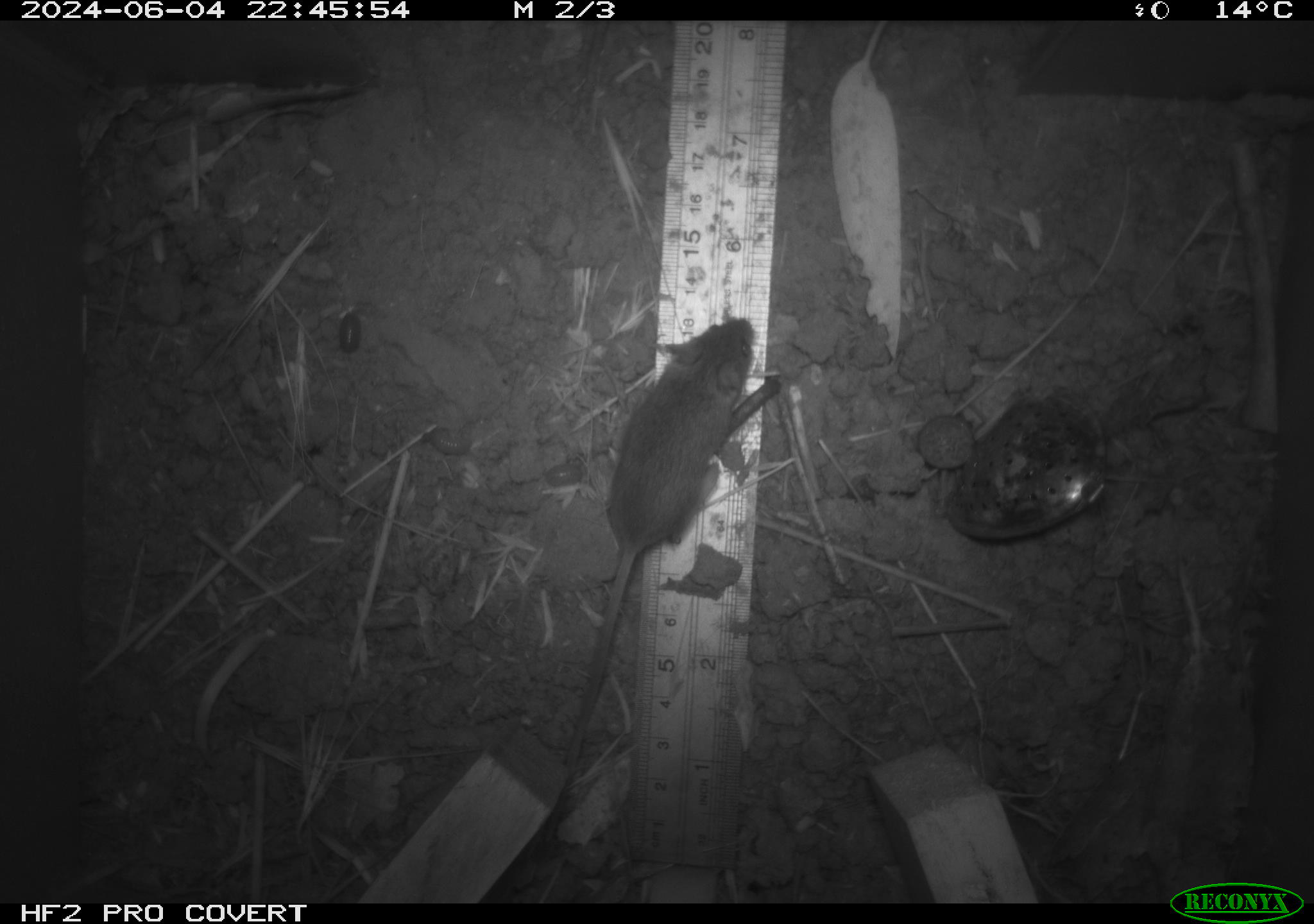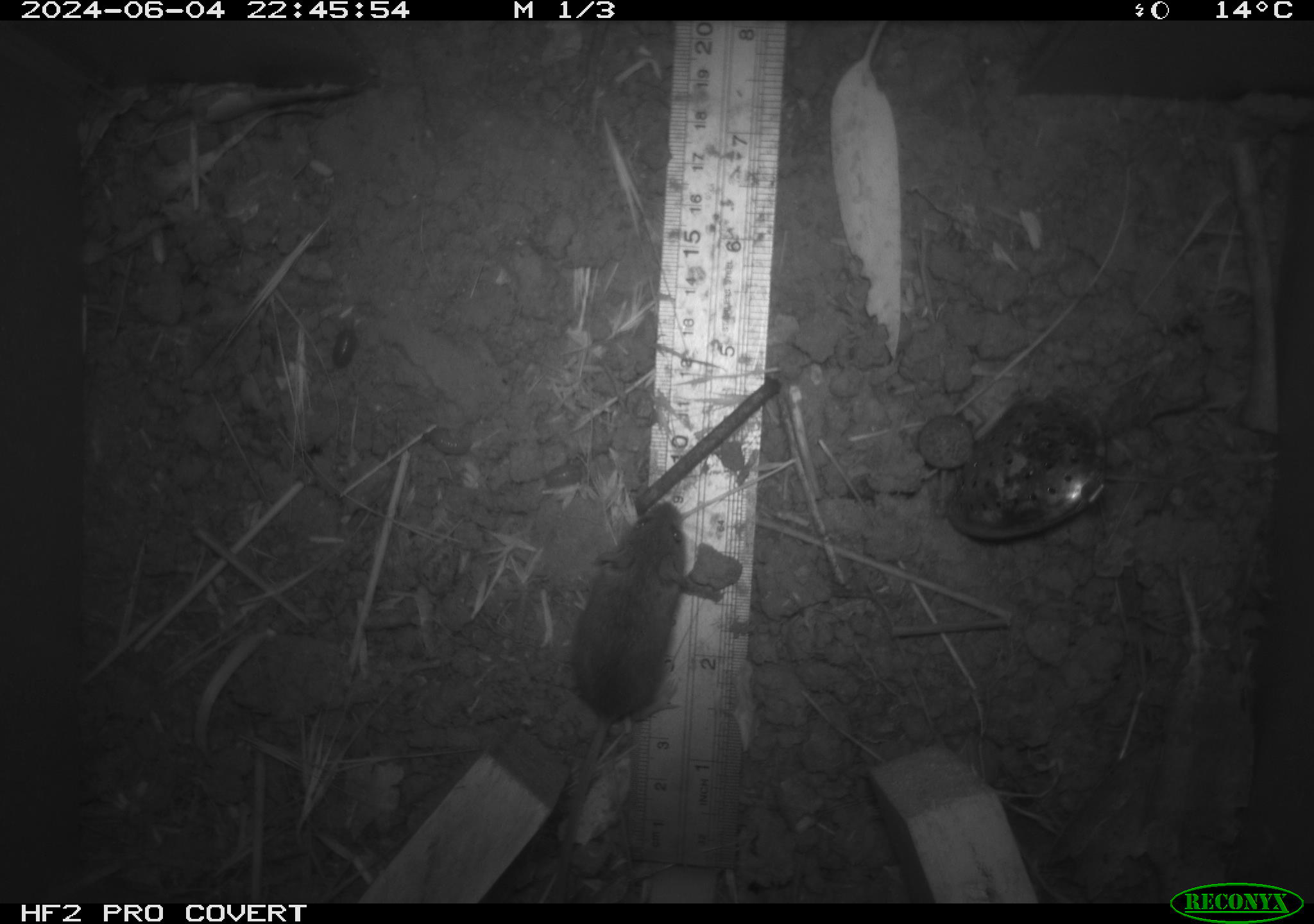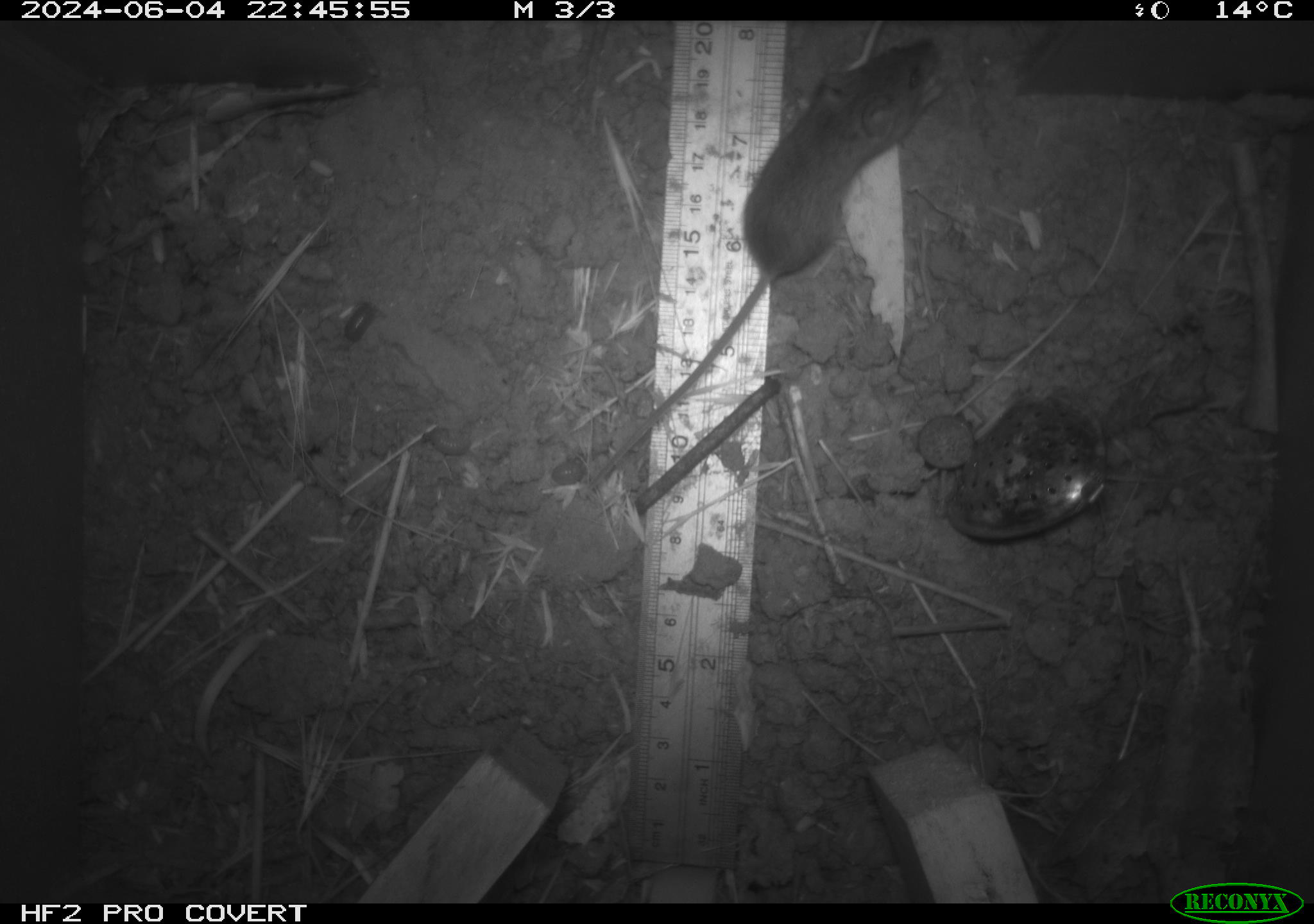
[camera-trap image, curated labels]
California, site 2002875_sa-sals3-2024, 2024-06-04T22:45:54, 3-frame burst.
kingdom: Animalia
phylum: Arthropoda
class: Insecta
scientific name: Insecta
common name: insect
Insect (Insecta).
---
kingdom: Animalia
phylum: Chordata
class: Mammalia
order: Rodentia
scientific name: Rodentia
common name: mouse species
Mouse species (Rodentia).